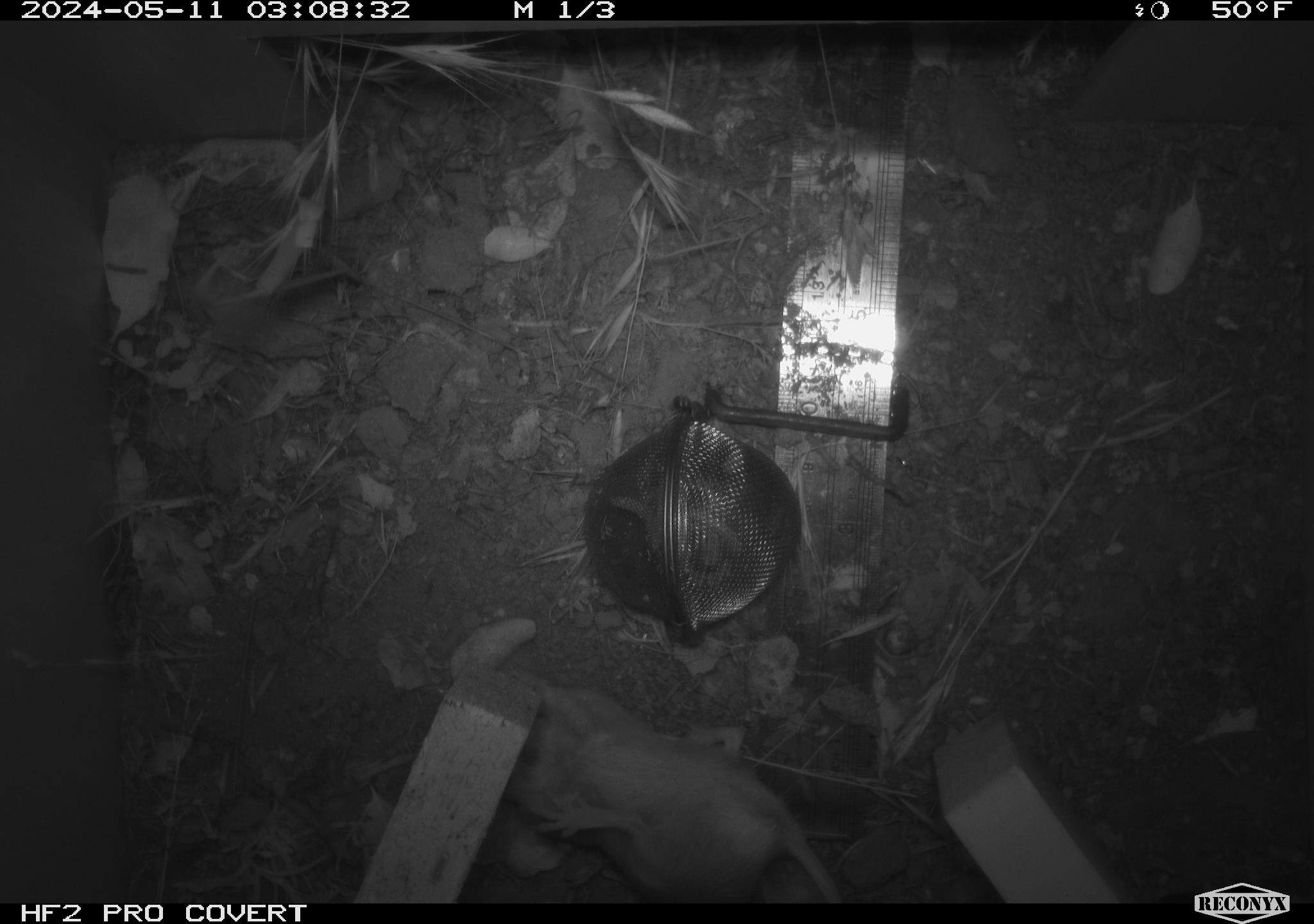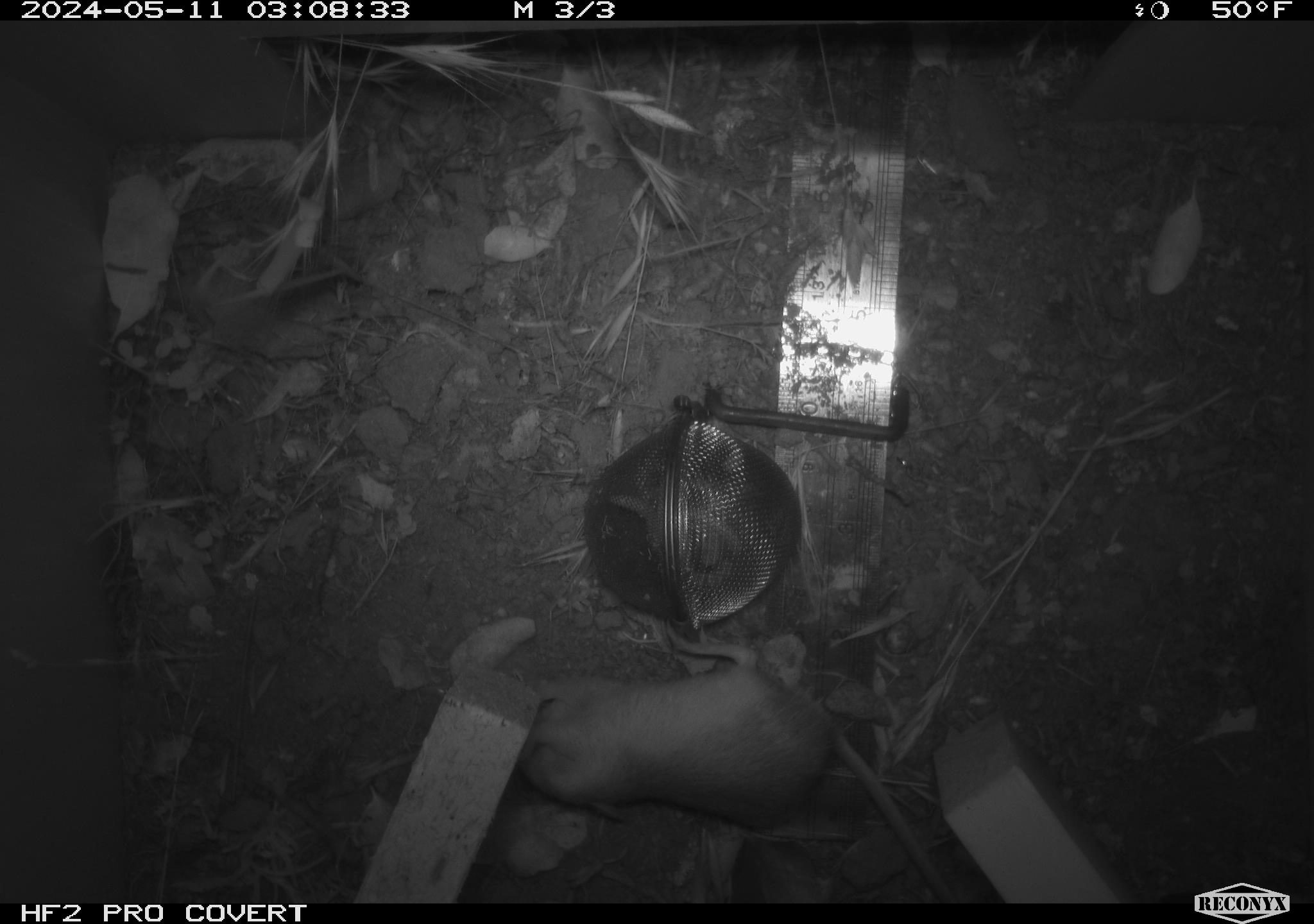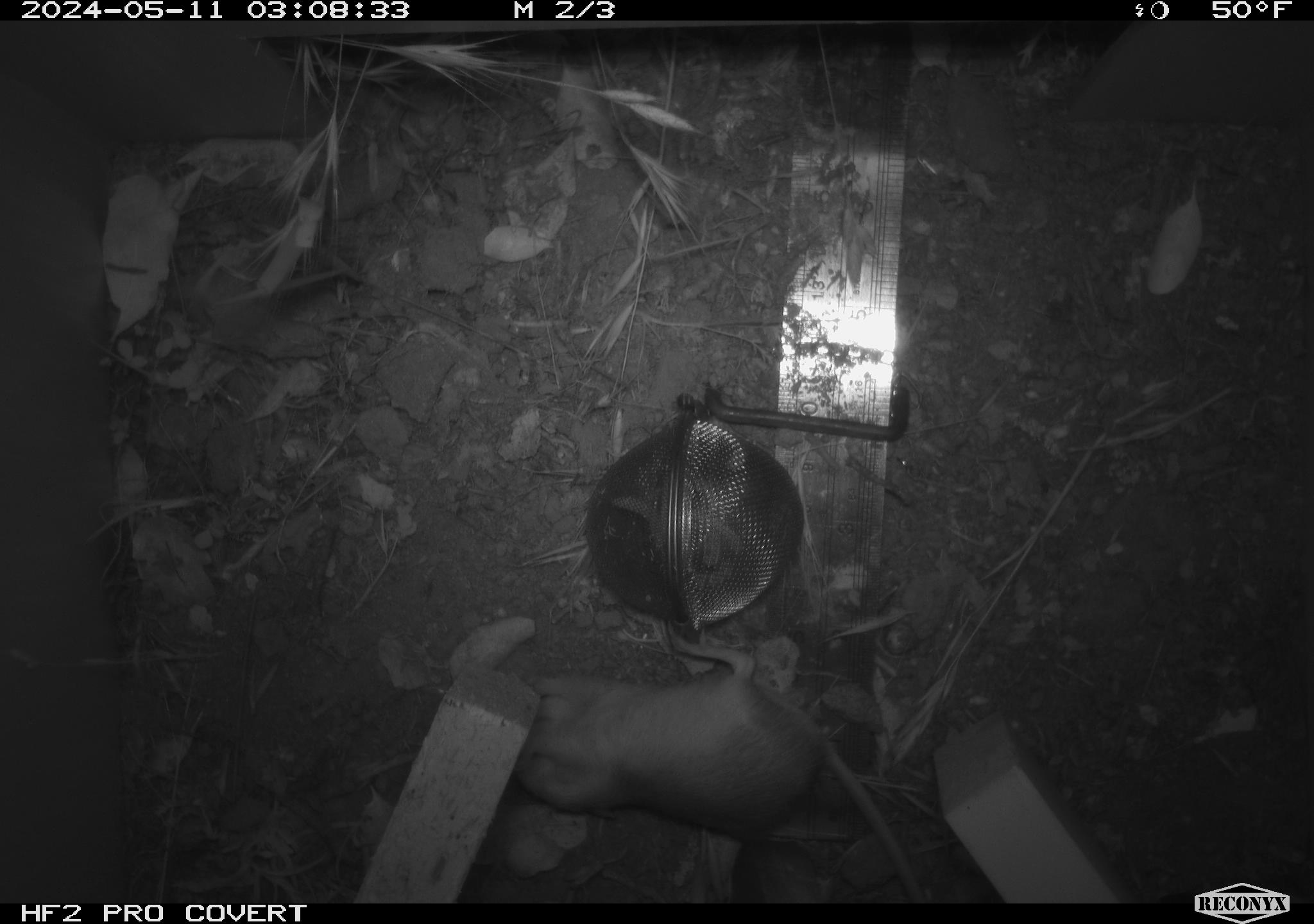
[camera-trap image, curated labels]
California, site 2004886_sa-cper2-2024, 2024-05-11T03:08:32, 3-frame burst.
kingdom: Animalia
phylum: Chordata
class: Mammalia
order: Rodentia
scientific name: Rodentia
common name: rodent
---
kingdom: Animalia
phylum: Chordata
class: Mammalia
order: Rodentia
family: Heteromyidae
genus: Dipodomys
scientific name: Dipodomys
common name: kangaroo rats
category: dipodomys species